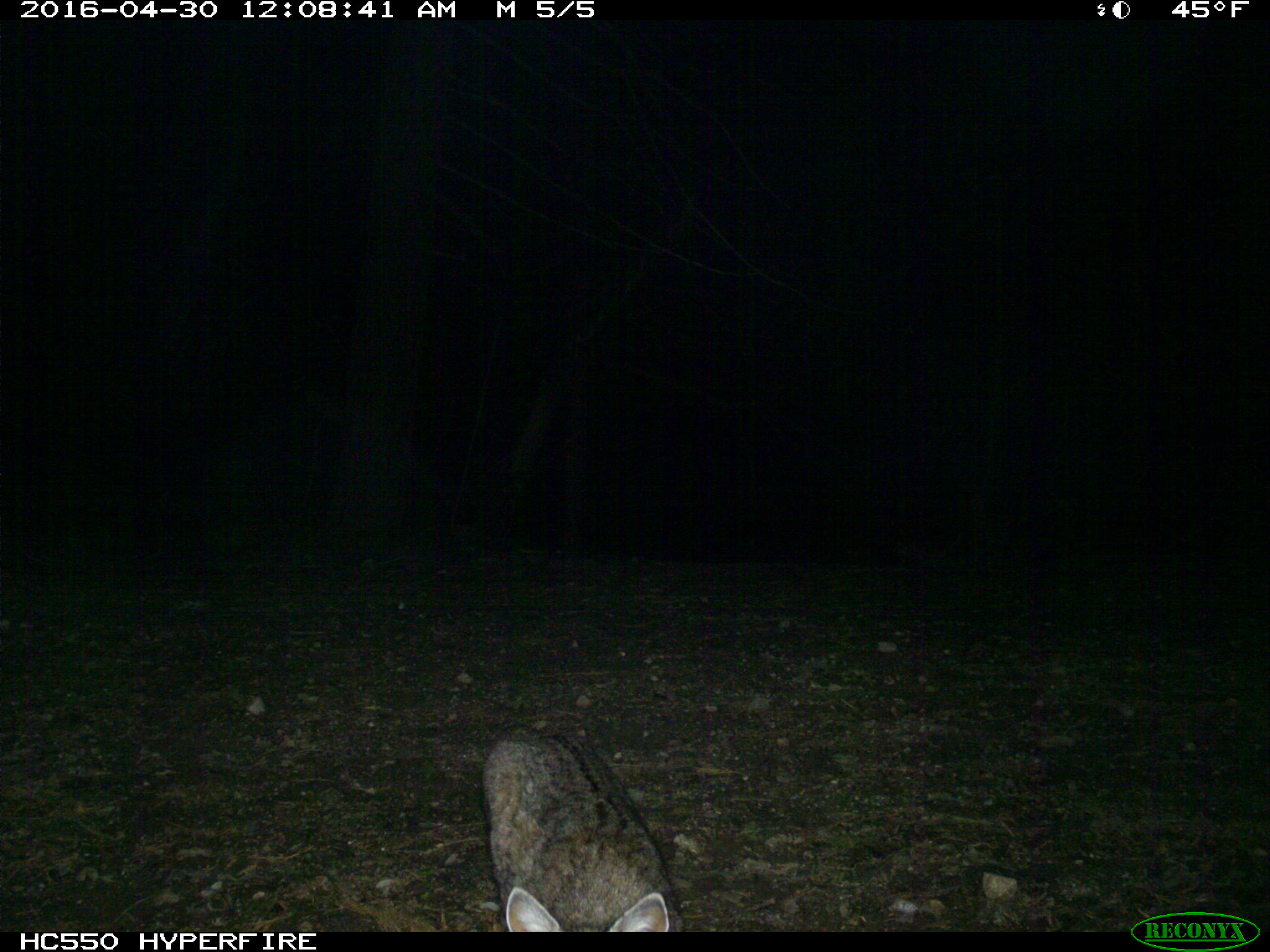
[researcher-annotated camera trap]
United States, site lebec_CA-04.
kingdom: Animalia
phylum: Chordata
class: Mammalia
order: Carnivora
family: Felidae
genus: Lynx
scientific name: Lynx rufus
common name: bobcat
Lynx rufus (bobcat).